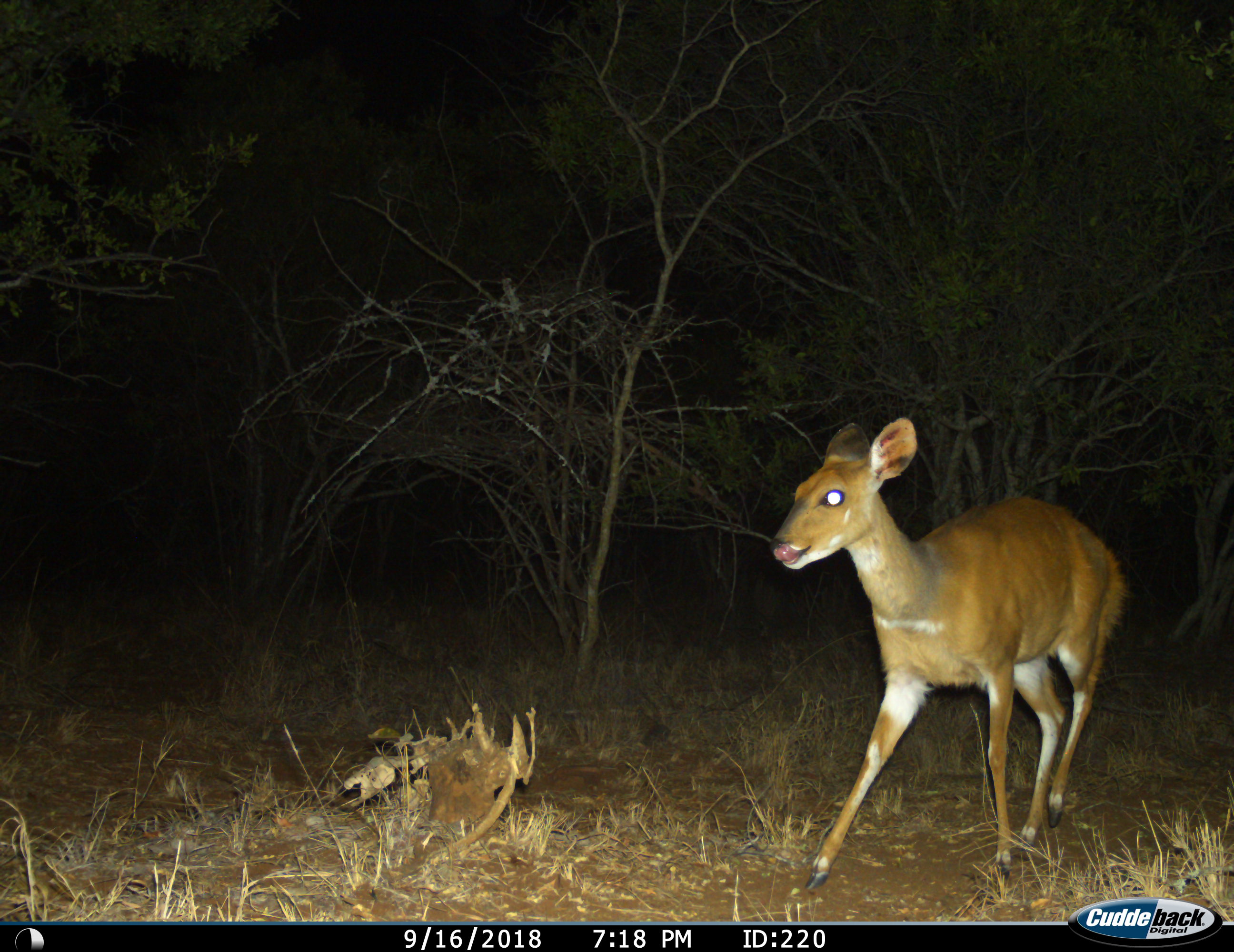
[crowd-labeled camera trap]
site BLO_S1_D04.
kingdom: Animalia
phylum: Chordata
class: Mammalia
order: Artiodactyla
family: Bovidae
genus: Tragelaphus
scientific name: Tragelaphus scriptus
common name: bushbuck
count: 1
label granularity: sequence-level